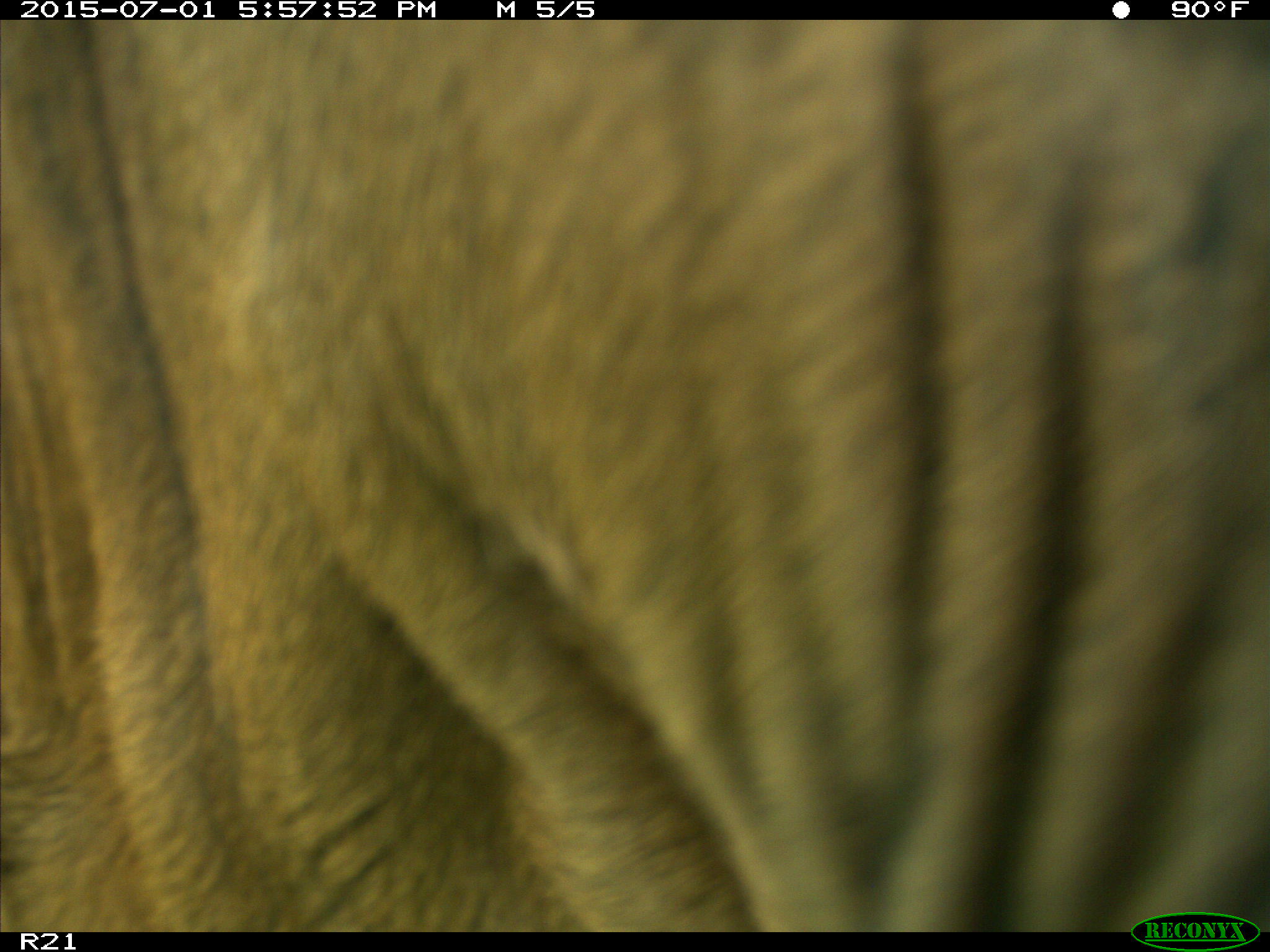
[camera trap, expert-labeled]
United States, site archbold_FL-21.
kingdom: Animalia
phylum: Chordata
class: Mammalia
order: Artiodactyla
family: Bovidae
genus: Bos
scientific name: Bos taurus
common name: domestic cow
Bos taurus (domestic cow).